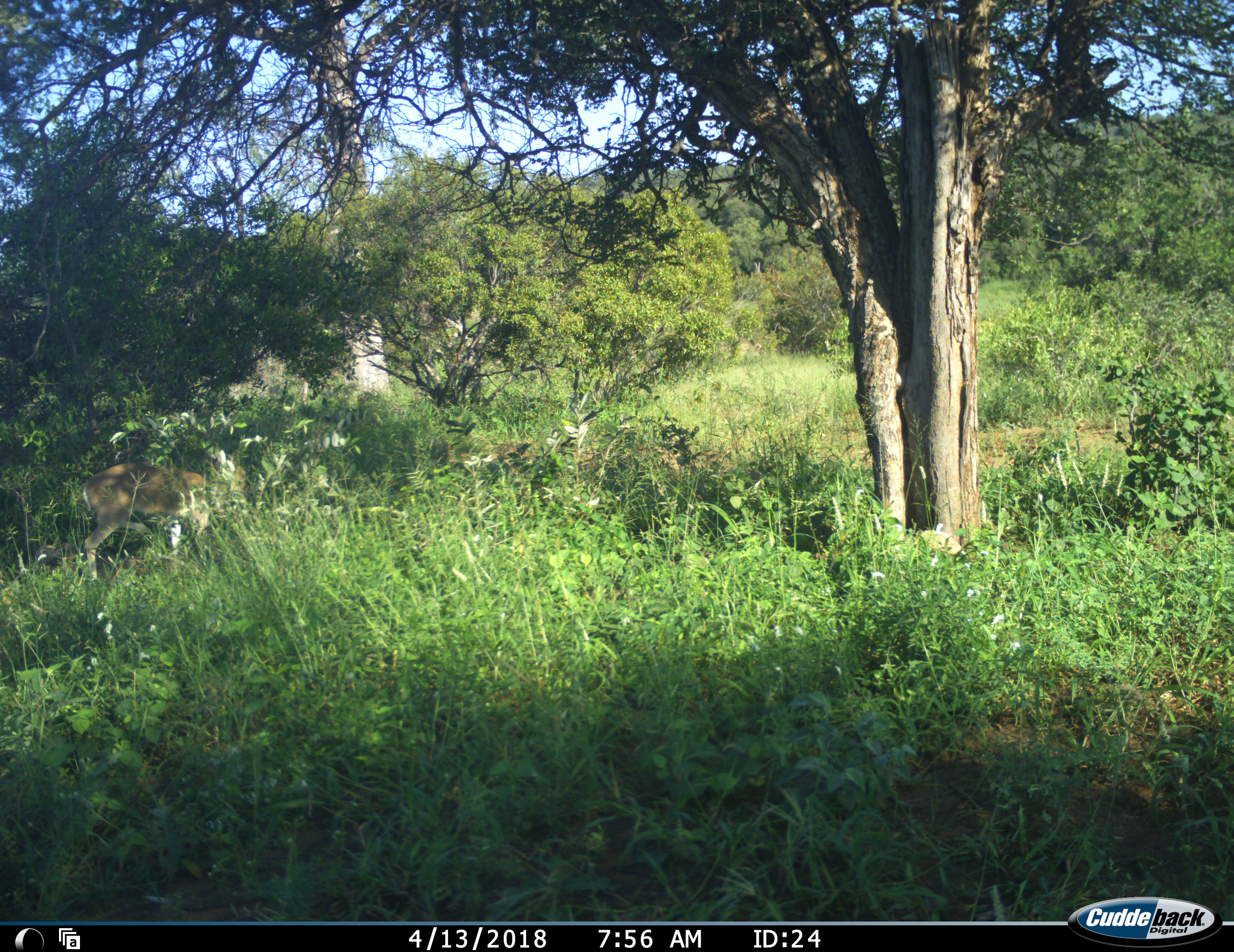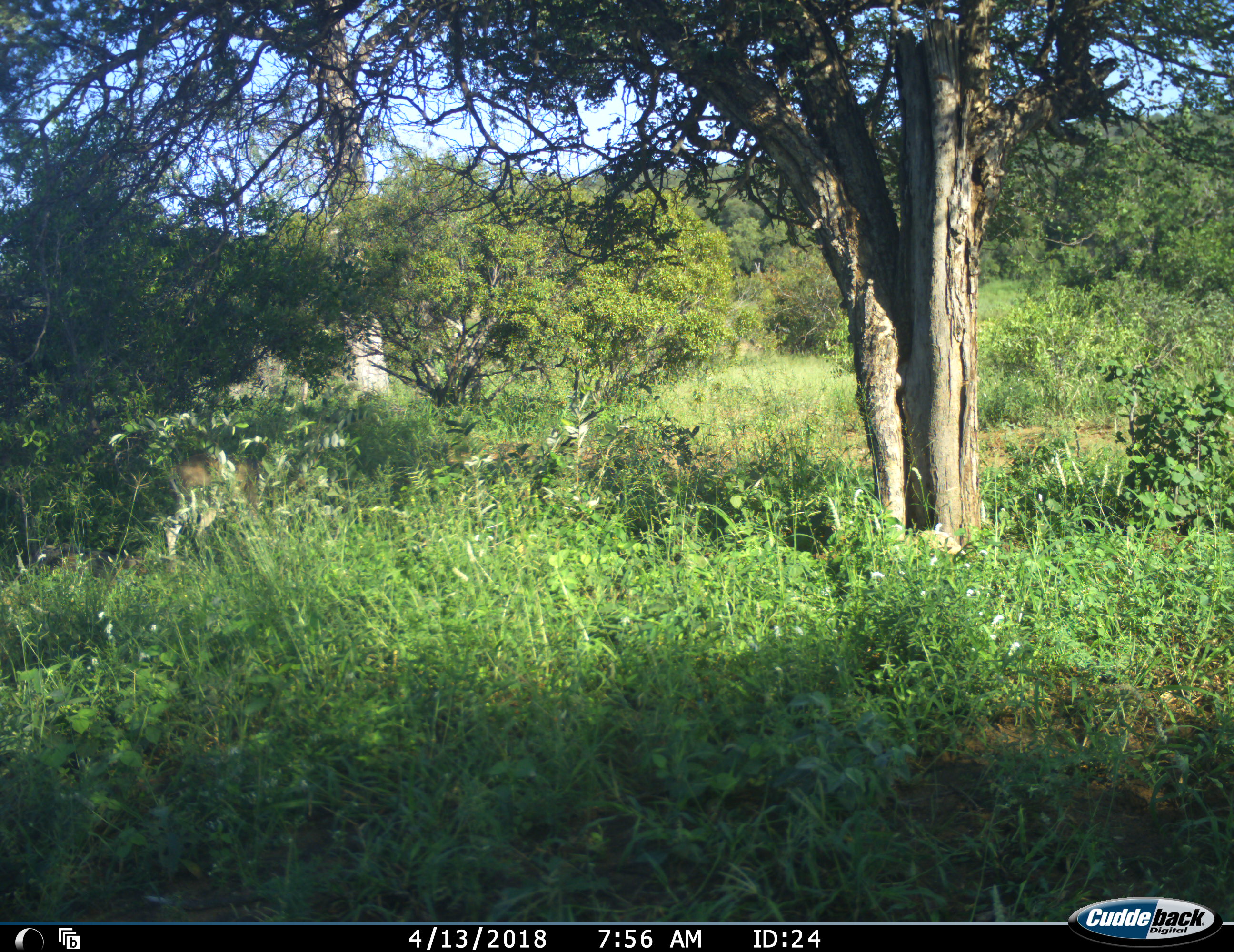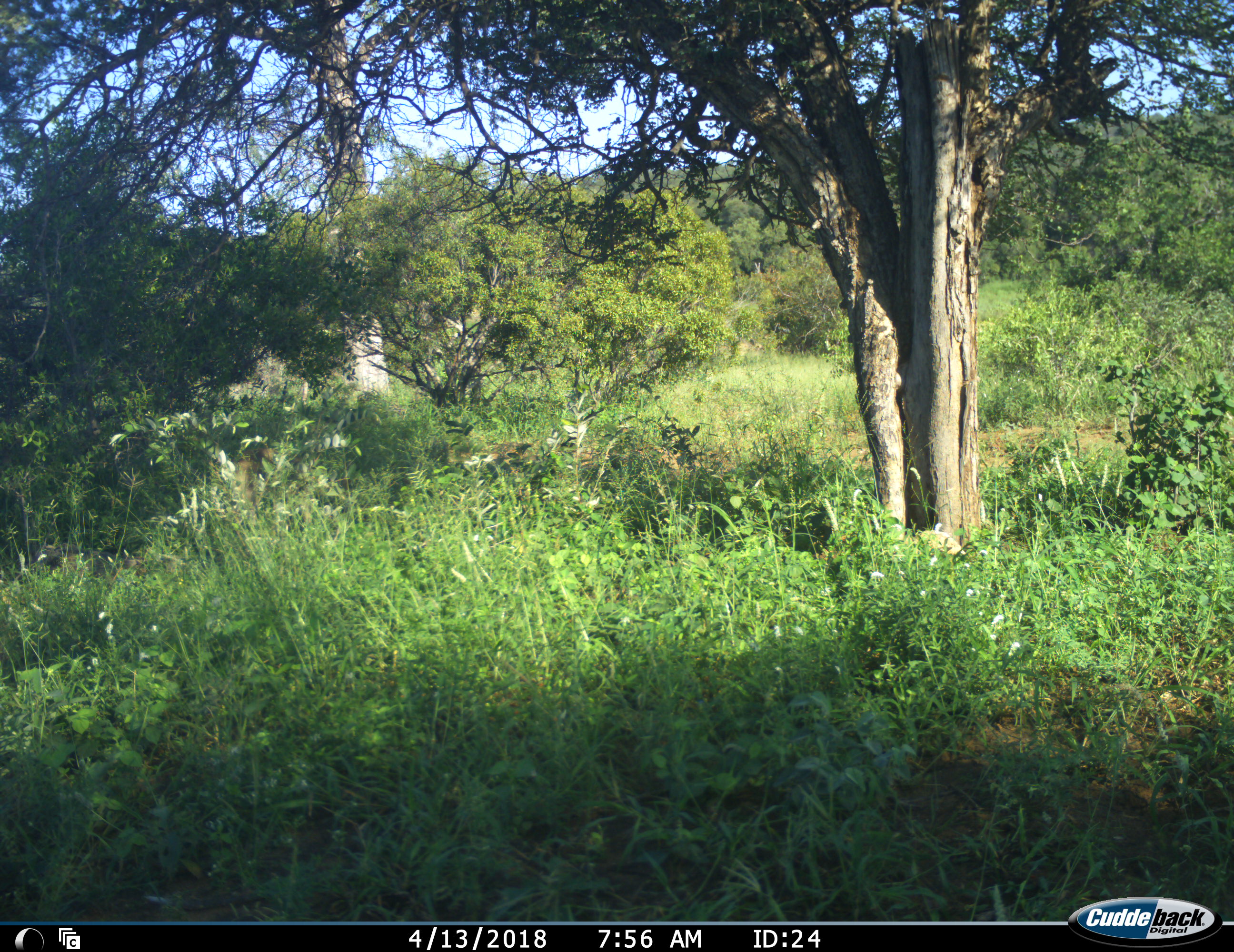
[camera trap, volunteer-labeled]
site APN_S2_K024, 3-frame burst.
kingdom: Animalia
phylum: Chordata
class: Mammalia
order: Artiodactyla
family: Bovidae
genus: Sylvicapra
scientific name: Sylvicapra grimmia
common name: common duiker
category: duikercommongrey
Duikercommongrey (common duiker) (Sylvicapra grimmia), count 1. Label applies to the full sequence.